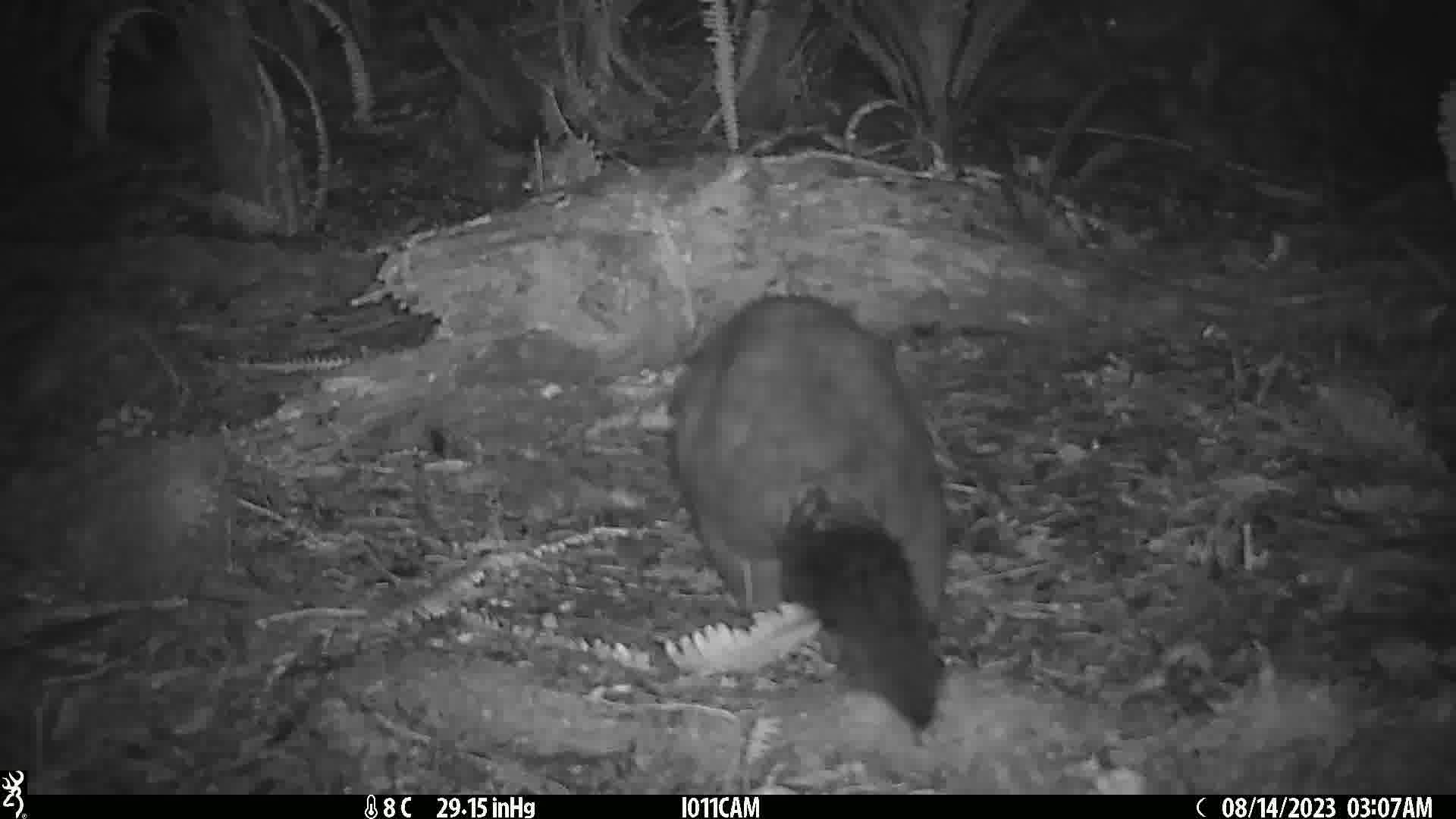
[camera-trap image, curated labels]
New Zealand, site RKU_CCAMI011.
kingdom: Animalia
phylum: Chordata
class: Mammalia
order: Diprotodontia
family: Phalangeridae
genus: Trichosurus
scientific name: Trichosurus vulpecula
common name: common brushtail possum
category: possum